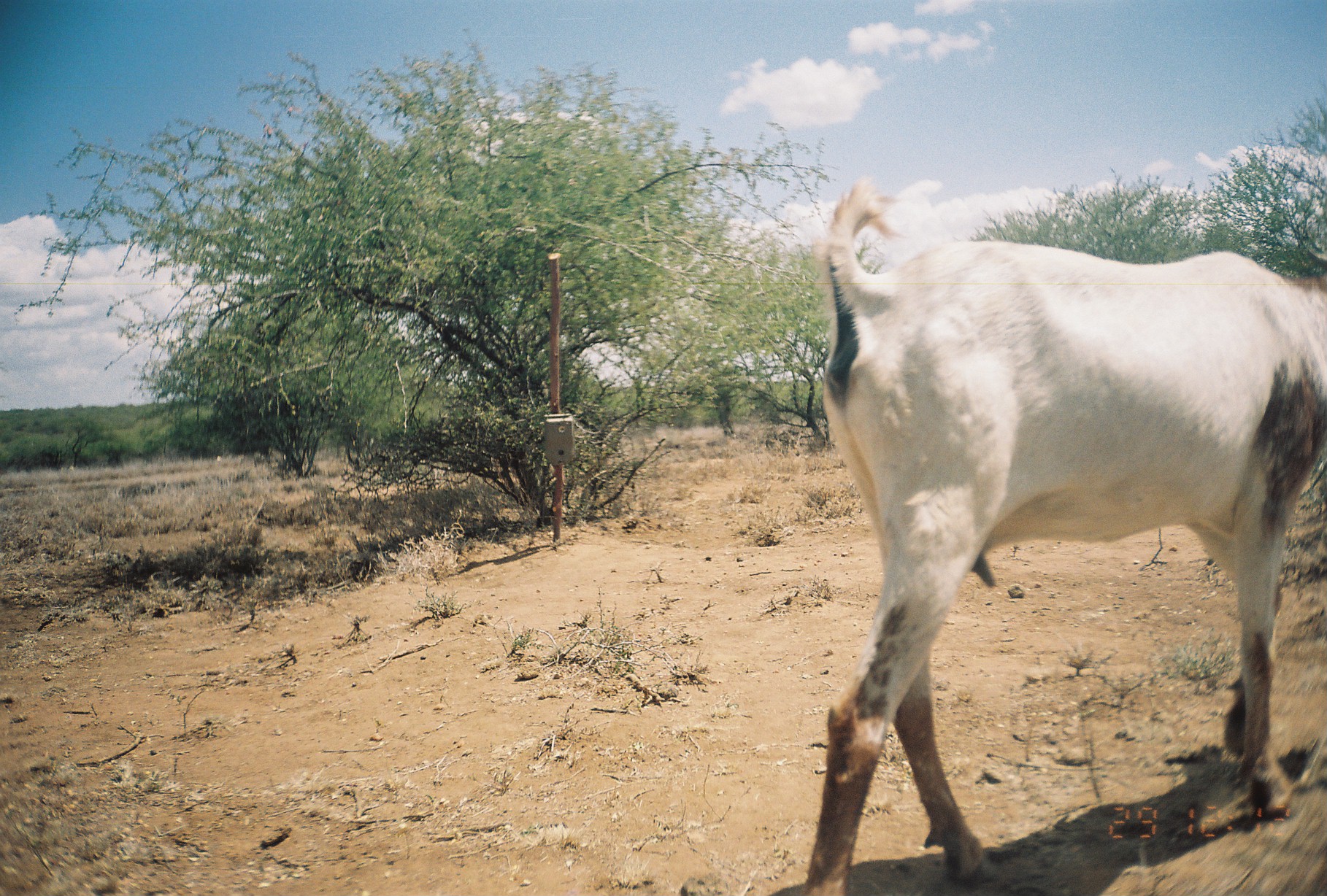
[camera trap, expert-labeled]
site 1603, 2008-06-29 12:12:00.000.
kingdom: Animalia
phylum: Chordata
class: Mammalia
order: Artiodactyla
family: Bovidae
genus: Capra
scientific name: Capra aegagrus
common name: wild goat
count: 1